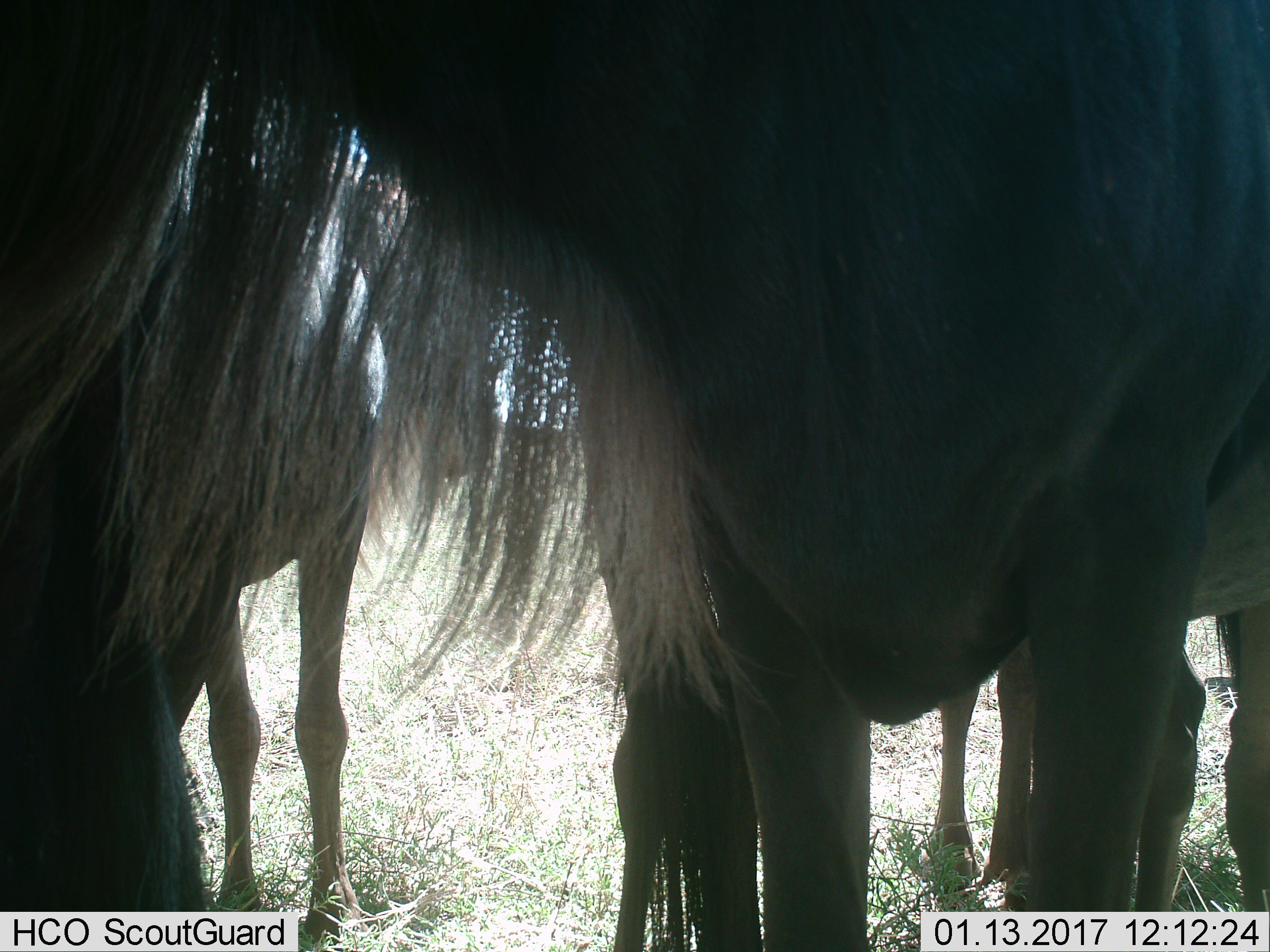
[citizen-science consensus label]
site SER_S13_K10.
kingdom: Animalia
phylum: Chordata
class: Mammalia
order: Artiodactyla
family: Bovidae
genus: Connochaetes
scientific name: Connochaetes taurinus taurinus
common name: blue wildebeest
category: wildebeestblue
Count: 4.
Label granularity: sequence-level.